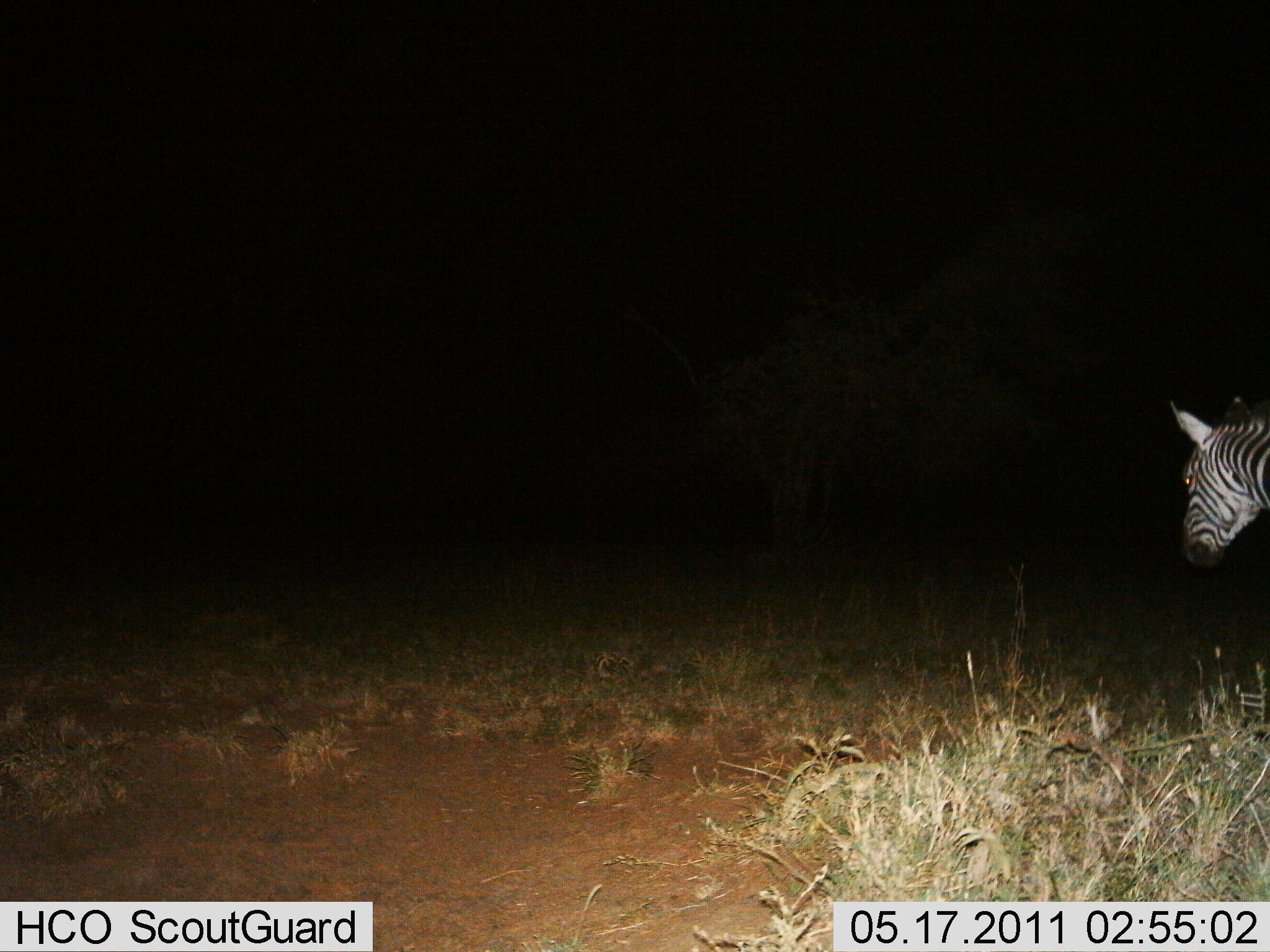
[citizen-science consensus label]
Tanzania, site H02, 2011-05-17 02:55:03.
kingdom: Animalia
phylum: Chordata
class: Mammalia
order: Perissodactyla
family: Equidae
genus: Equus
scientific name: Equus quagga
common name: plains zebra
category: zebra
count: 1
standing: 54%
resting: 0%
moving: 46%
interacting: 0%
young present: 0%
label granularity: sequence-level